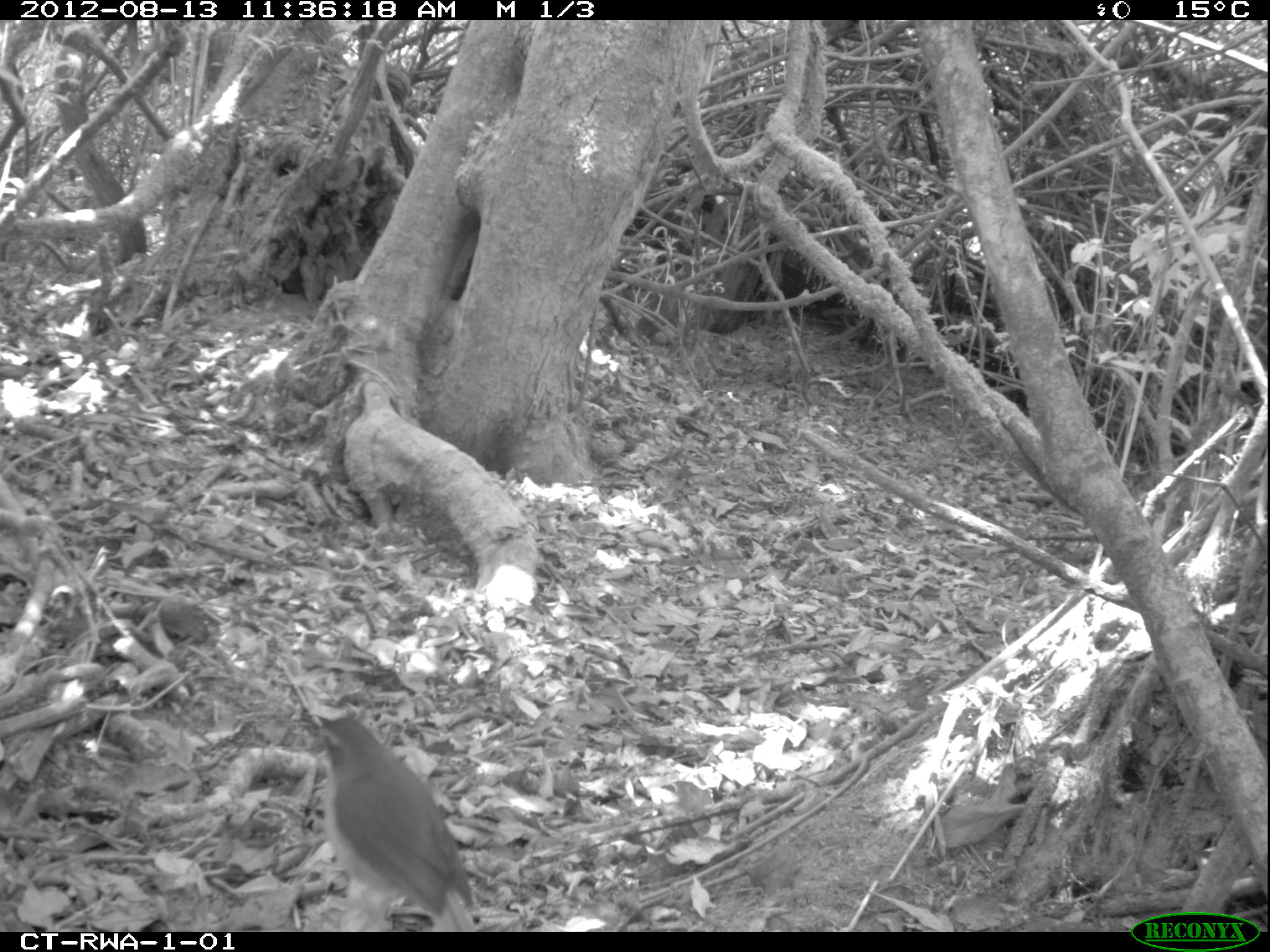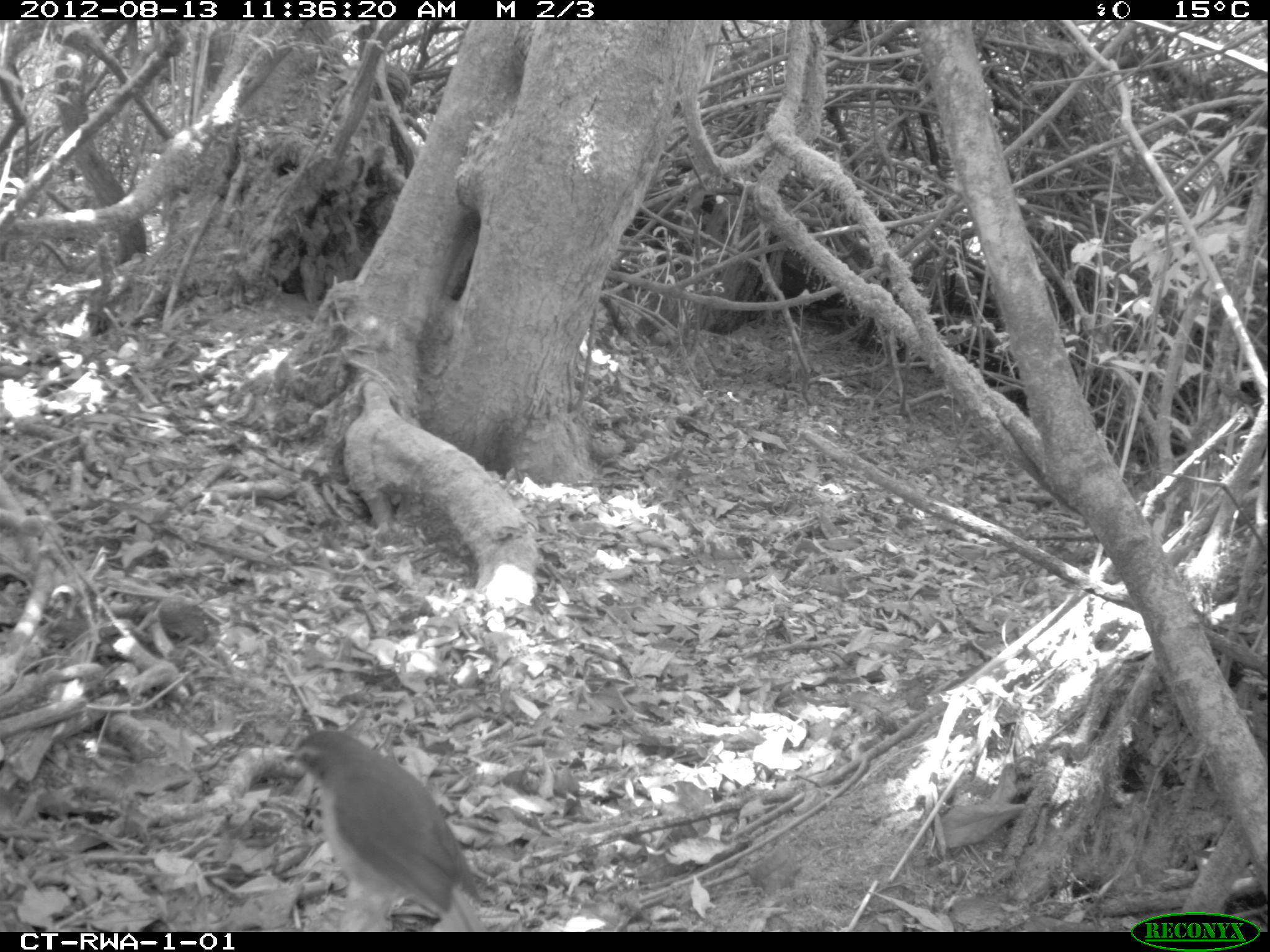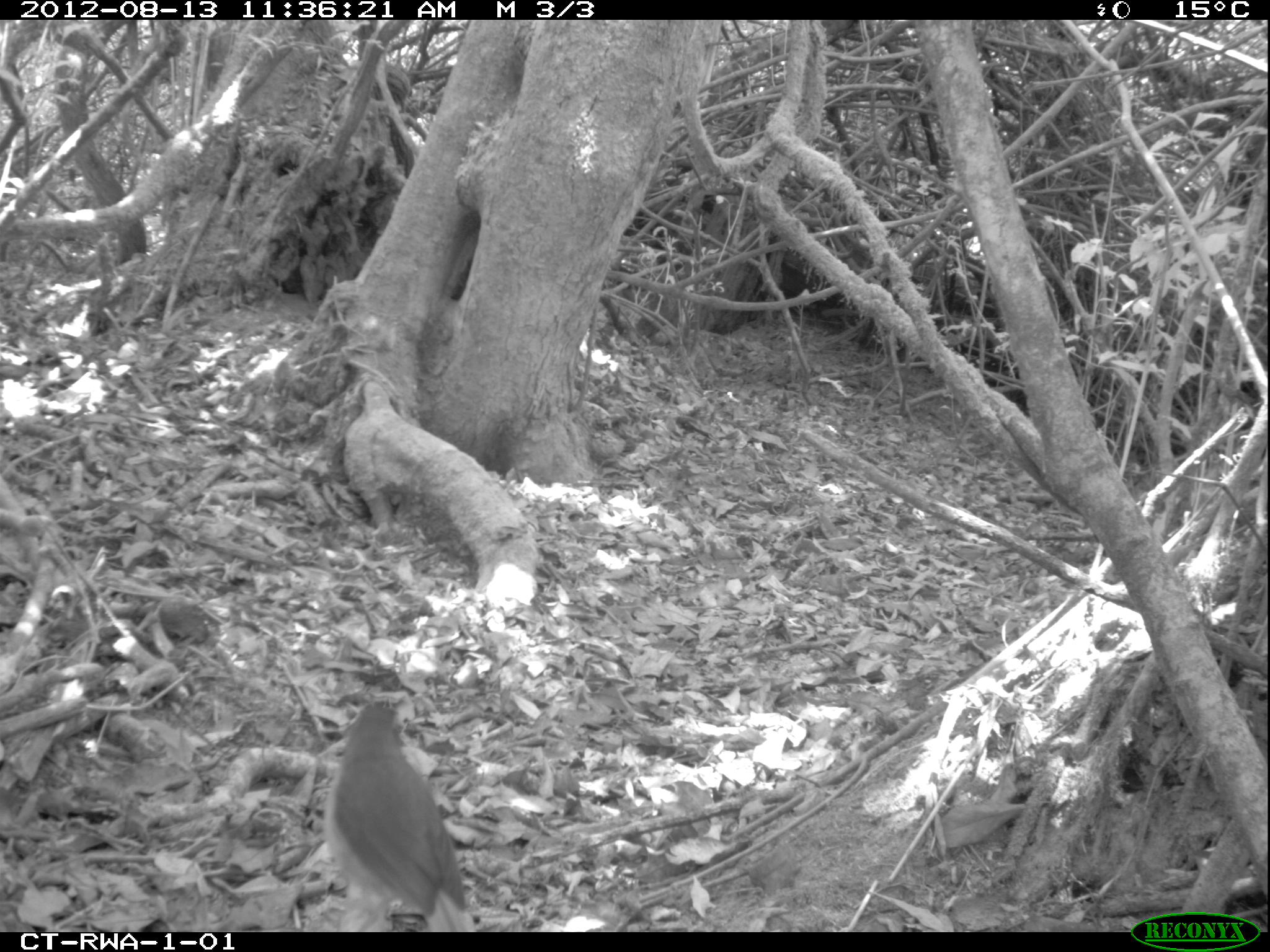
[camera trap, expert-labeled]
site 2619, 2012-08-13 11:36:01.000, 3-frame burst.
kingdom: Animalia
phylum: Chordata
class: Aves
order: Passeriformes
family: Muscicapidae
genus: Cossypha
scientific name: Cossypha archeri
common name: archer's robin-chat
Cossypha archeri (archer's robin-chat), count 1.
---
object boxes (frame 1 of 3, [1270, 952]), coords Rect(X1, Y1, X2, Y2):
cossypha archeri: Rect(312, 714, 477, 931)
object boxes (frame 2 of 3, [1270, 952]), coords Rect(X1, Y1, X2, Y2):
cossypha archeri: Rect(281, 728, 481, 932)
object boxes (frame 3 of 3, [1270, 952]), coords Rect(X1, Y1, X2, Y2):
cossypha archeri: Rect(323, 695, 480, 931)